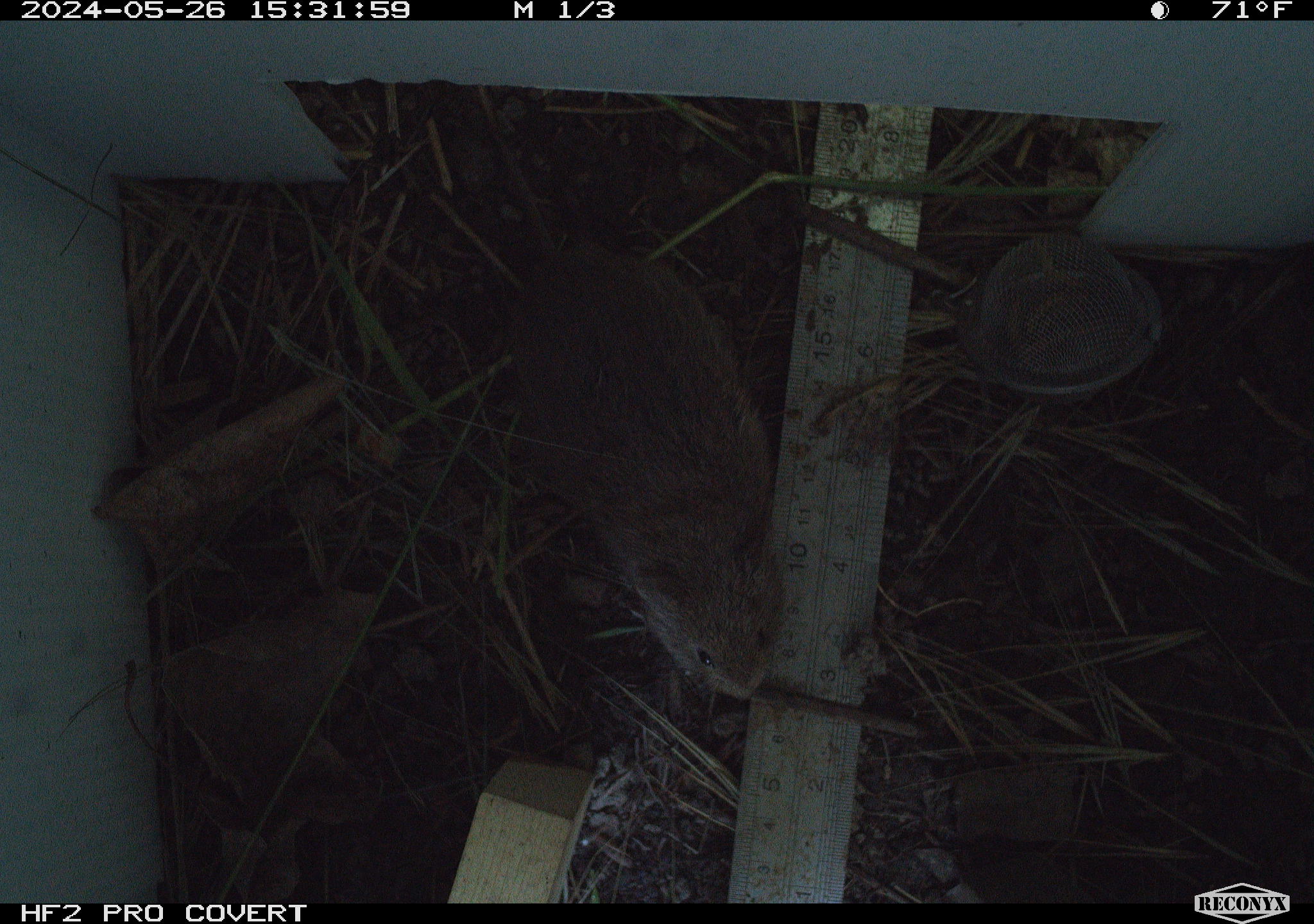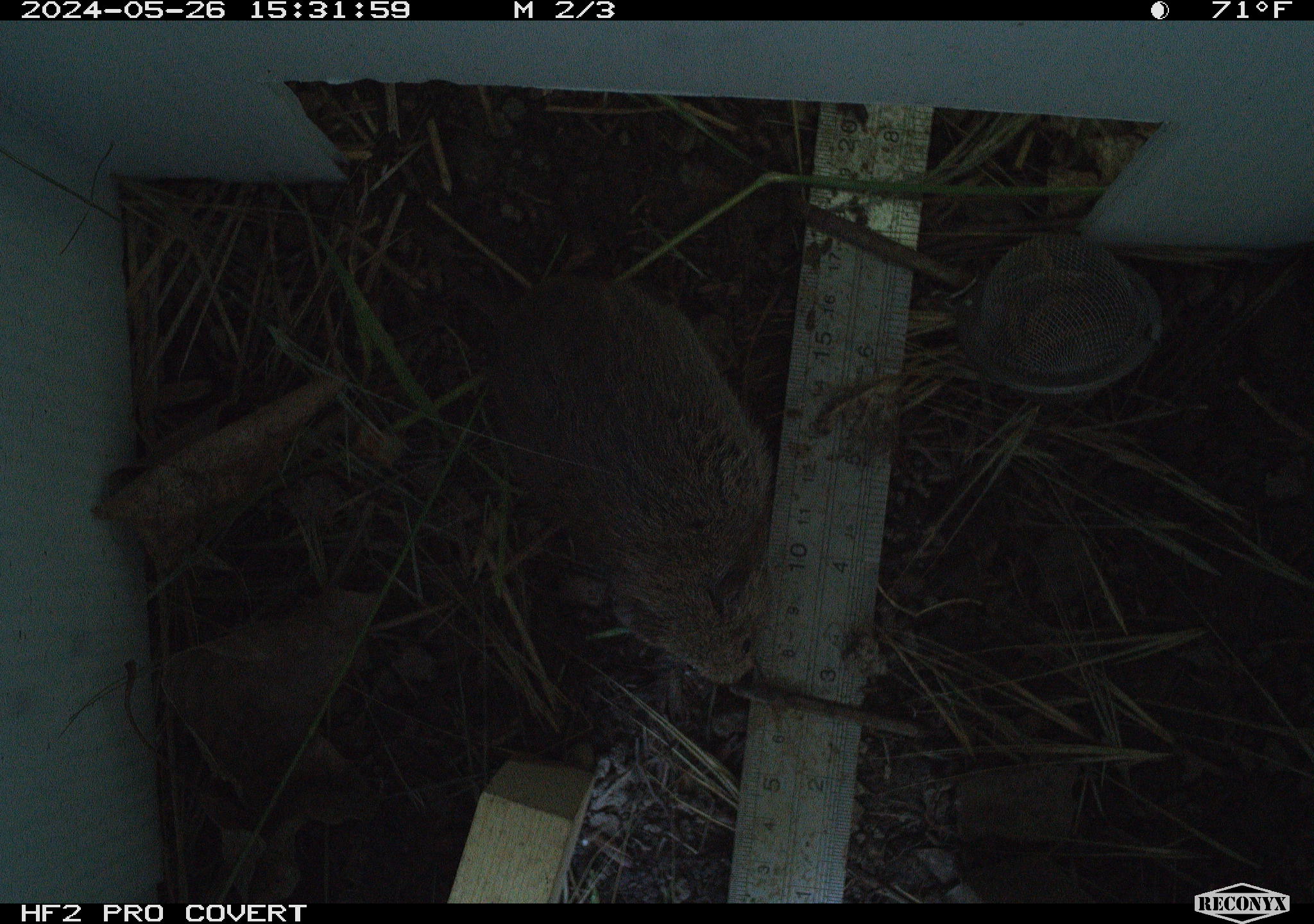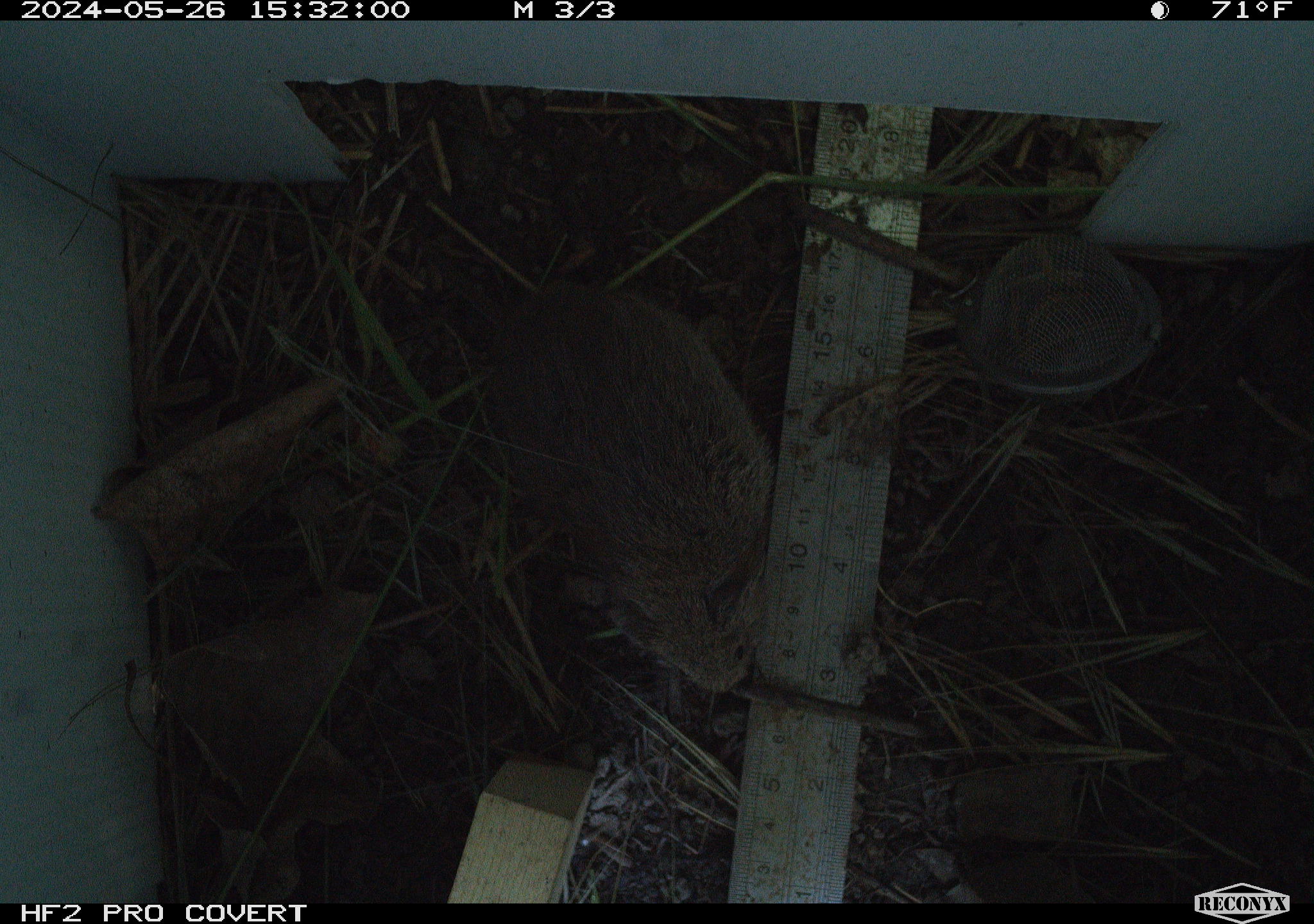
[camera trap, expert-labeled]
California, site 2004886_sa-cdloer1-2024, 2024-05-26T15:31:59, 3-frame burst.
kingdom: Animalia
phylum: Chordata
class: Mammalia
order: Rodentia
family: Cricetidae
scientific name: Arvicolinae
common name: voles, lemmings, and muskrats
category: arvicolinae subfamily